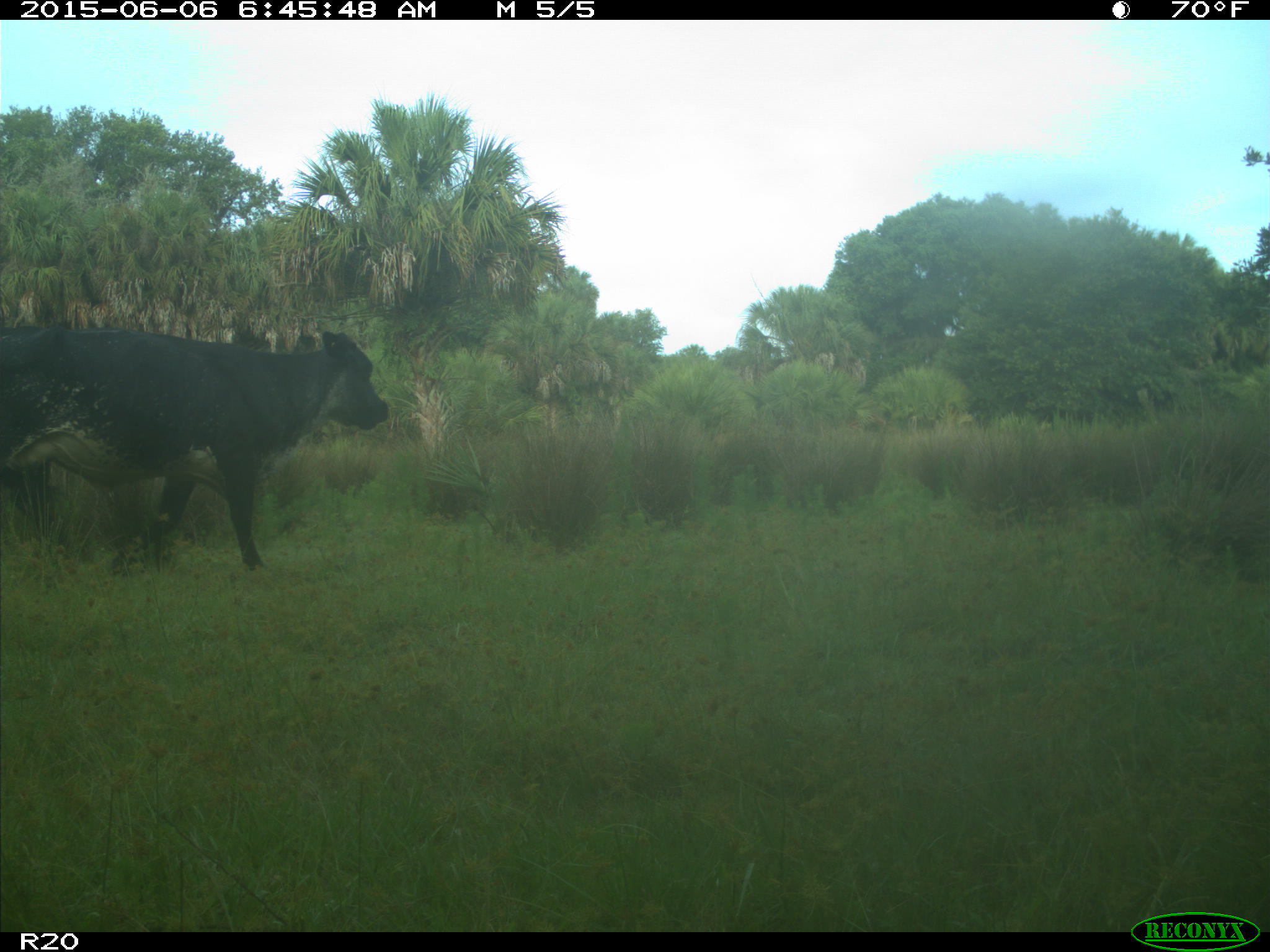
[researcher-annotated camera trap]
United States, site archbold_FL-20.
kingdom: Animalia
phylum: Chordata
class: Mammalia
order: Artiodactyla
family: Bovidae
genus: Bos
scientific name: Bos taurus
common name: domestic cow